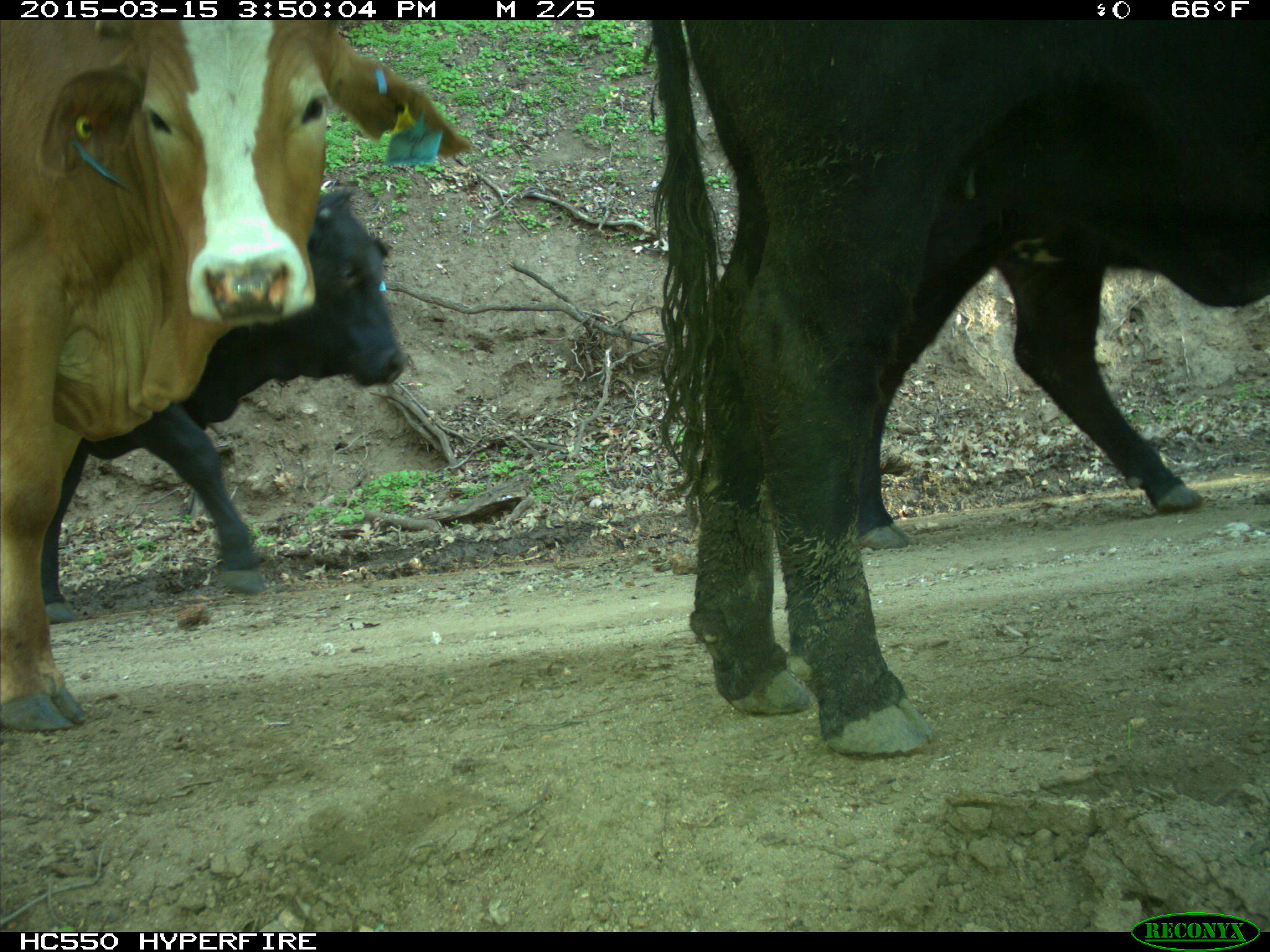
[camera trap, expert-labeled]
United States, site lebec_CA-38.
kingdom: Animalia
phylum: Chordata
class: Mammalia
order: Artiodactyla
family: Bovidae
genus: Bos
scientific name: Bos taurus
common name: domestic cow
Bos taurus (domestic cow).